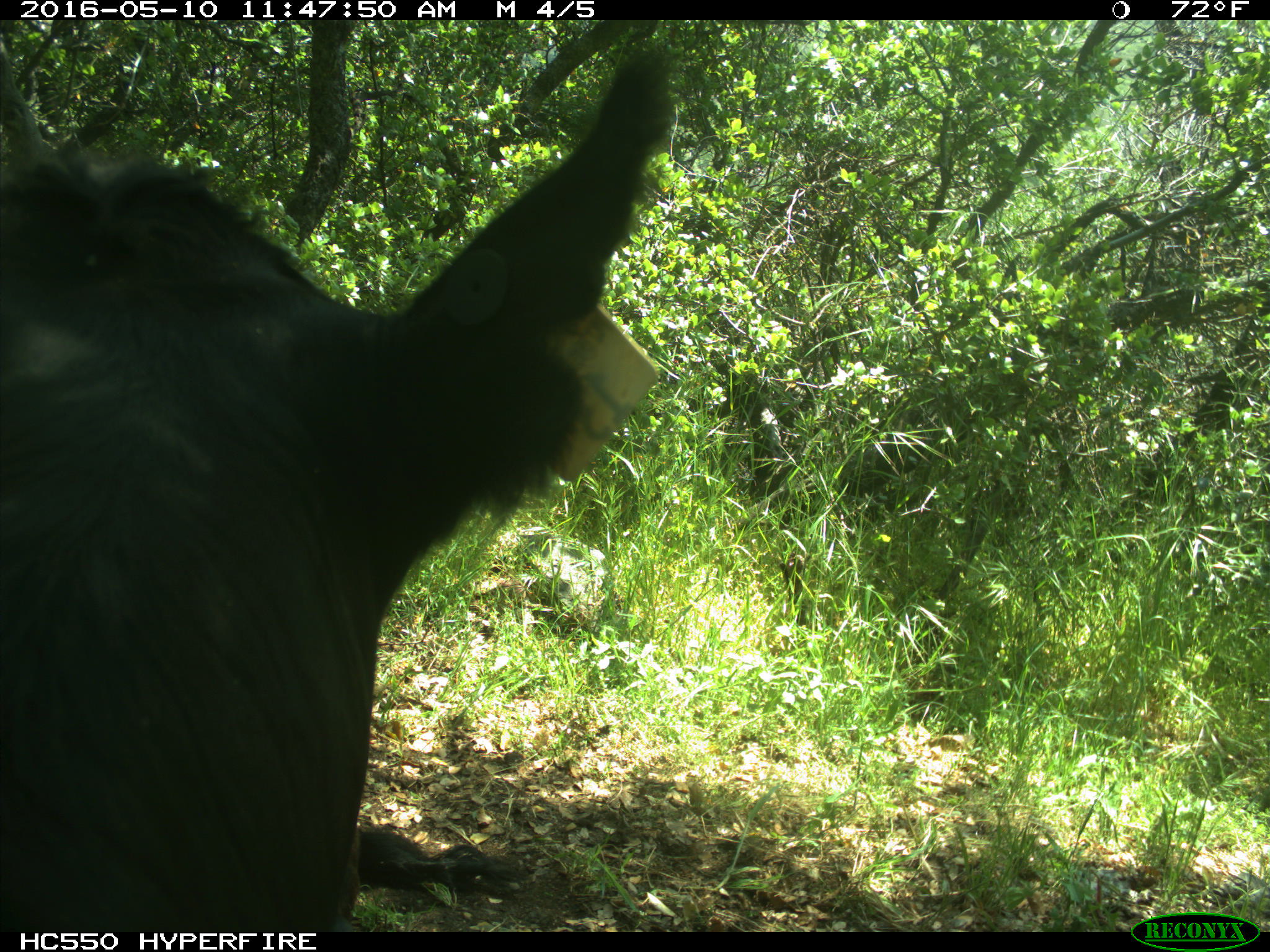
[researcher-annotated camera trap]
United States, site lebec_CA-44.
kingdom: Animalia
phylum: Chordata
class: Mammalia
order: Artiodactyla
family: Bovidae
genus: Bos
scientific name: Bos taurus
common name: domestic cow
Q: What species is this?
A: Bos taurus (domestic cow).